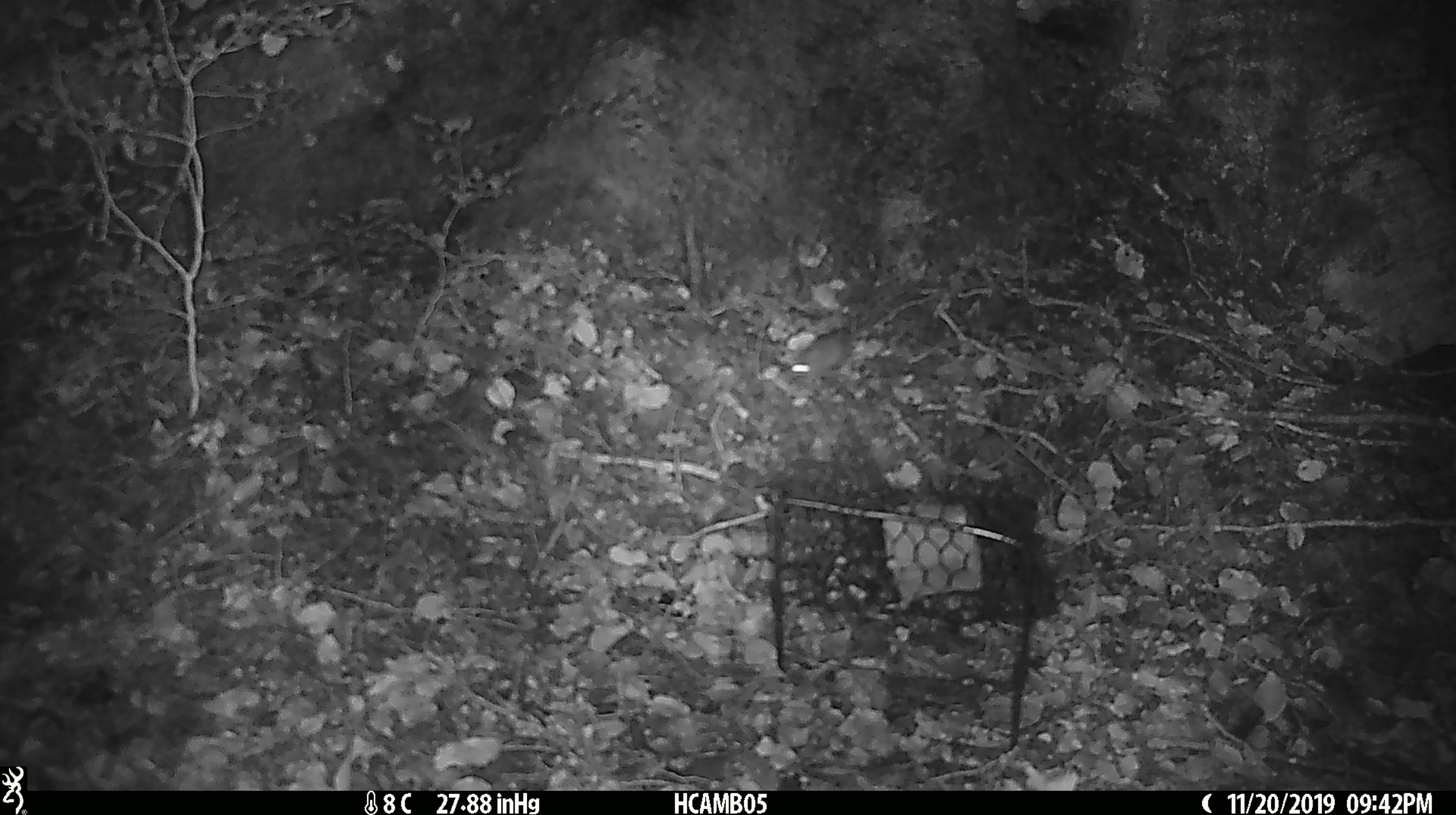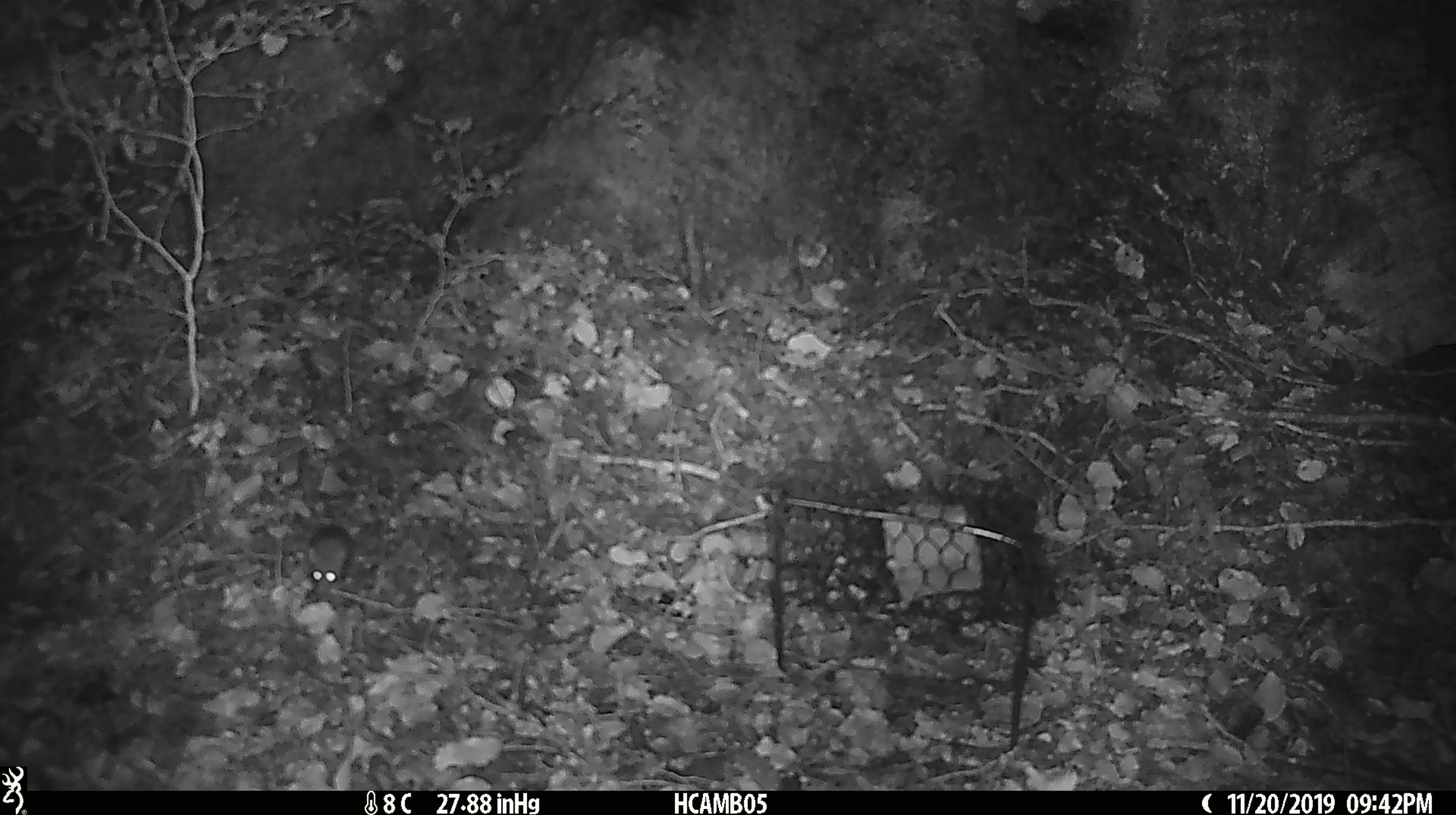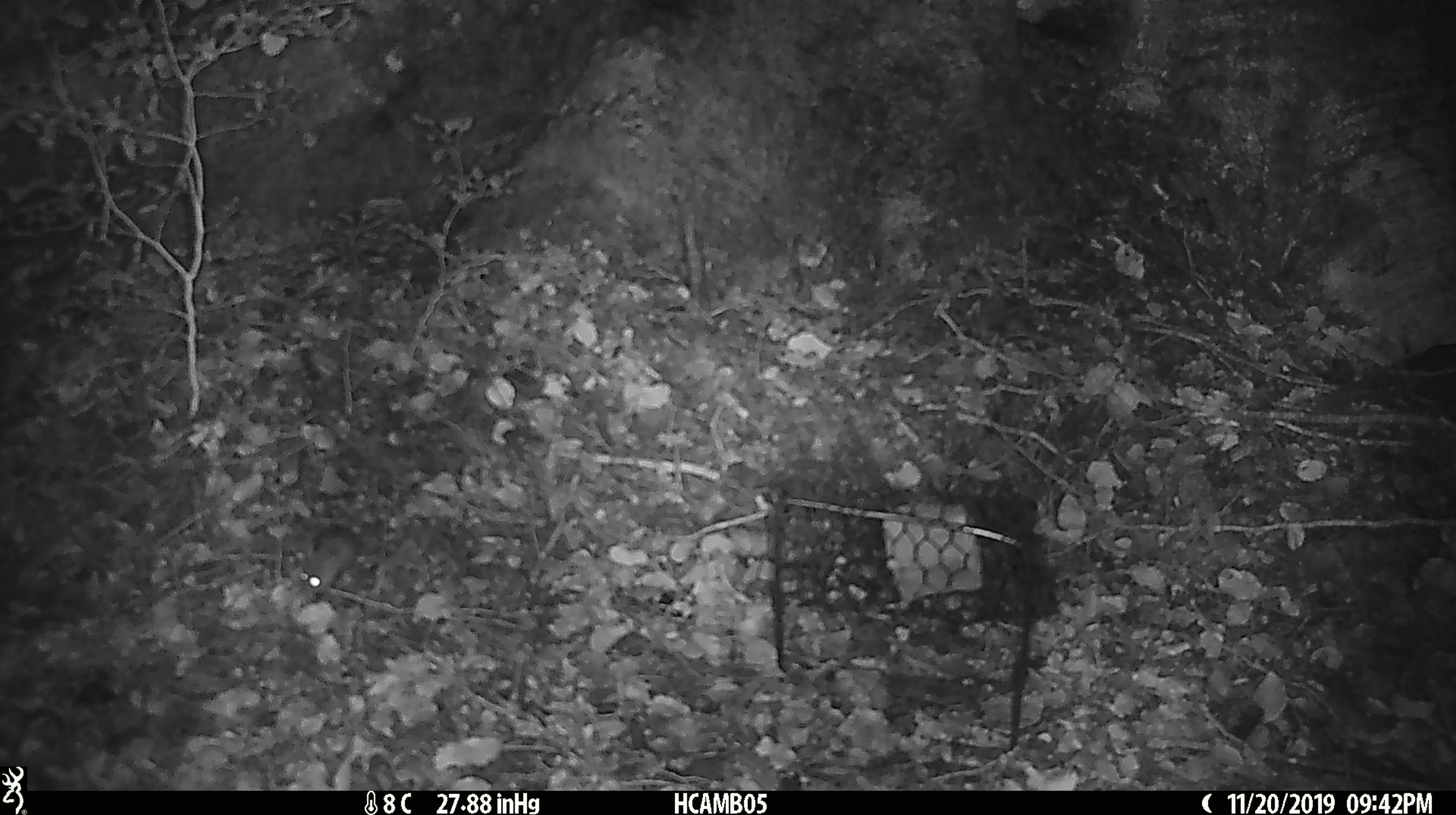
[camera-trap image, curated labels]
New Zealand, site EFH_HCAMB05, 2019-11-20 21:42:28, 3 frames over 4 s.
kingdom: Animalia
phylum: Chordata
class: Mammalia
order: Rodentia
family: Muridae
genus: Mus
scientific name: Mus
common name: mouse